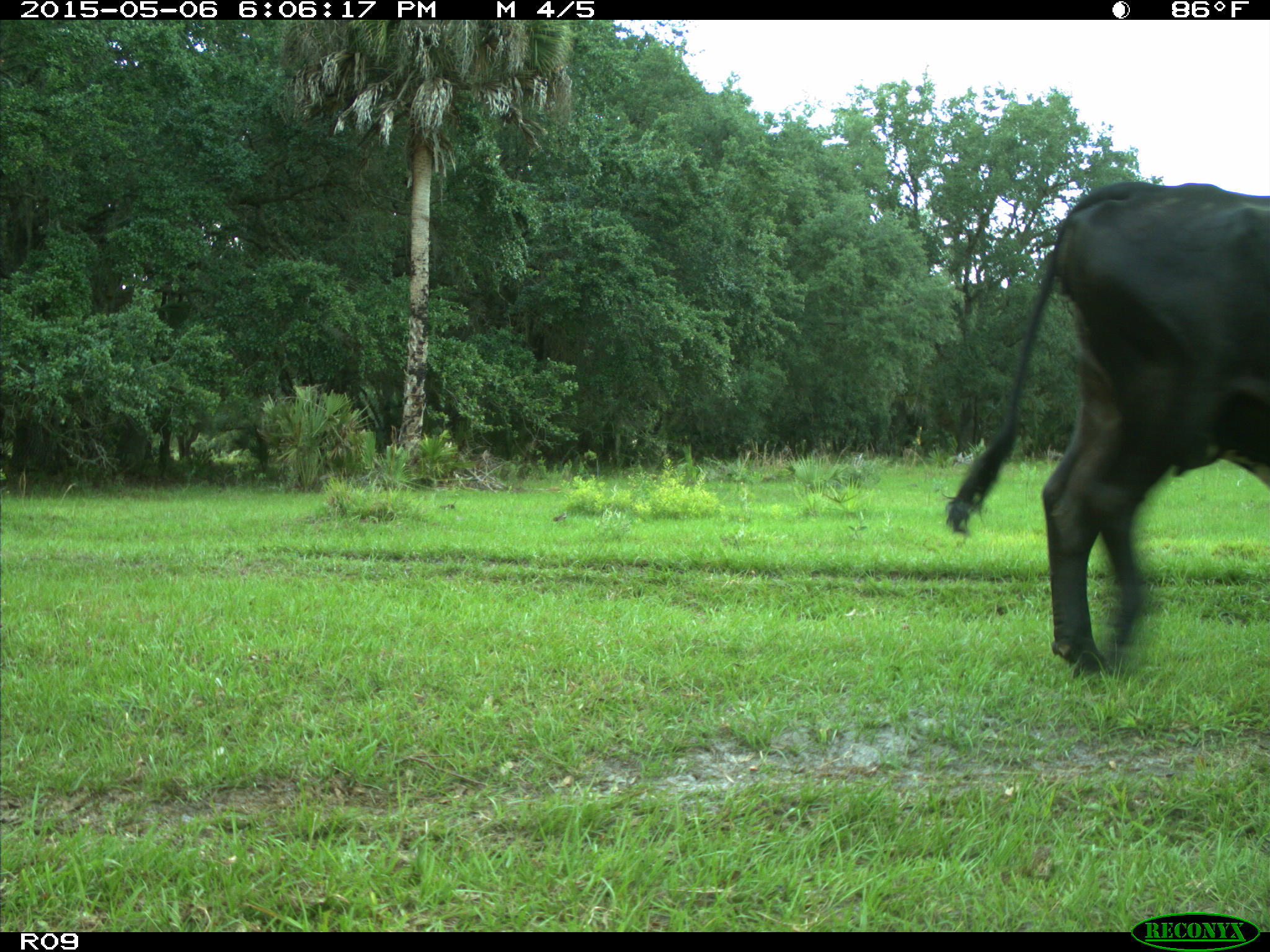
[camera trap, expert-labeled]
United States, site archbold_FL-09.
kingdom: Animalia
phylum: Chordata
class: Mammalia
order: Artiodactyla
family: Bovidae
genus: Bos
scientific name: Bos taurus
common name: domestic cow